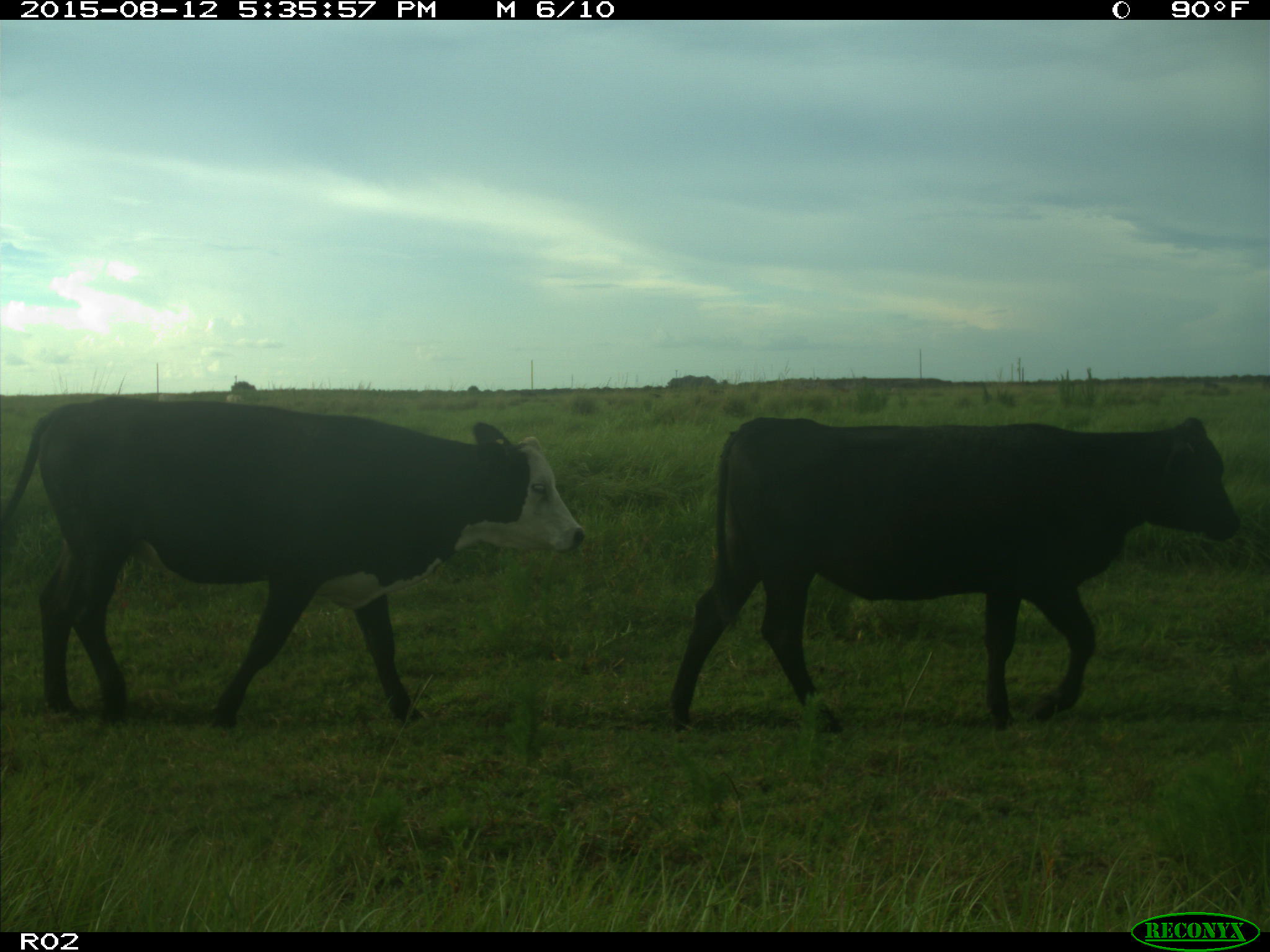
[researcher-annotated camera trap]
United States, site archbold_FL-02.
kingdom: Animalia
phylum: Chordata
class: Mammalia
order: Artiodactyla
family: Bovidae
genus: Bos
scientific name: Bos taurus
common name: domestic cow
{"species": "Bos taurus (domestic cow)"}